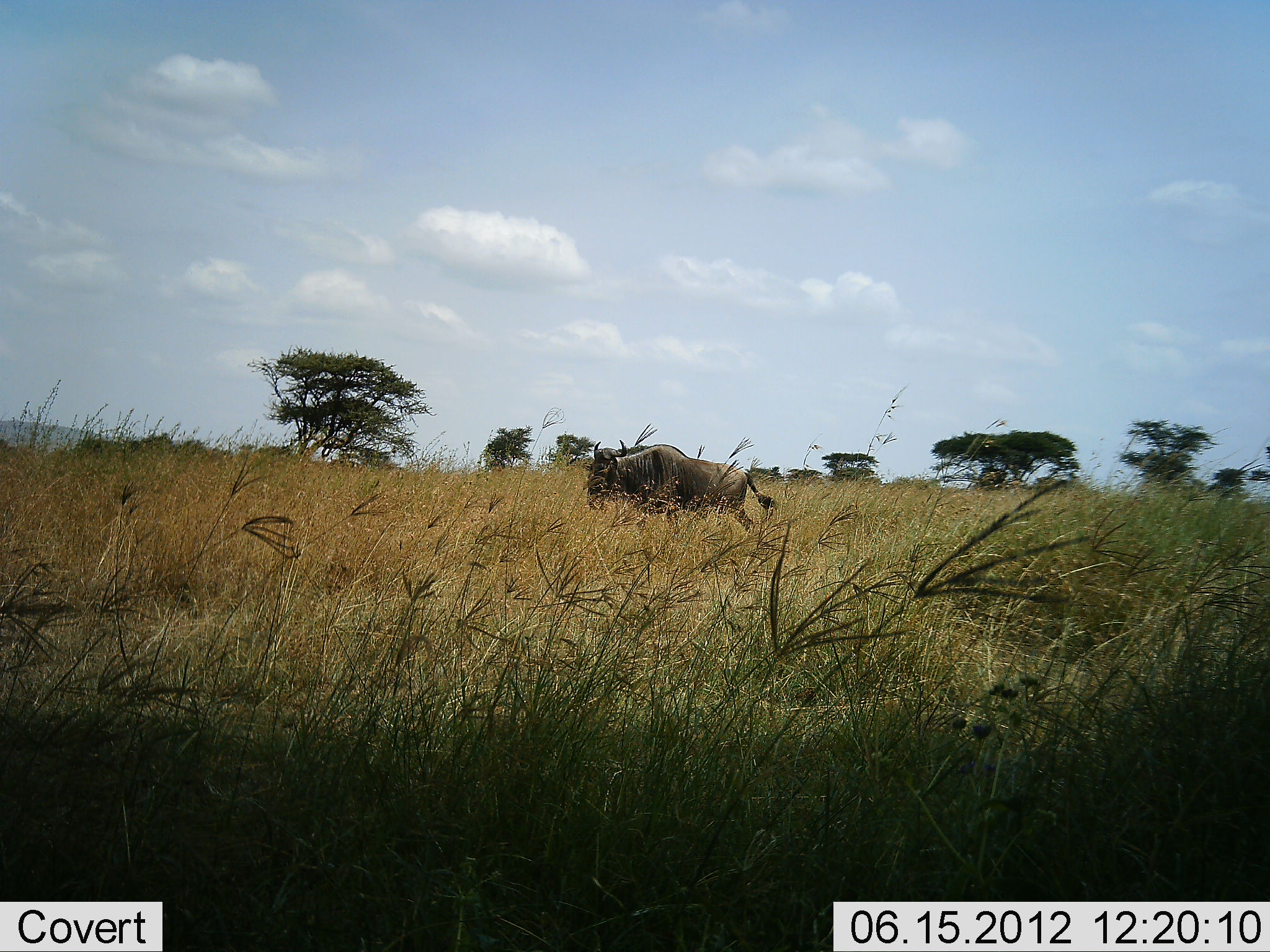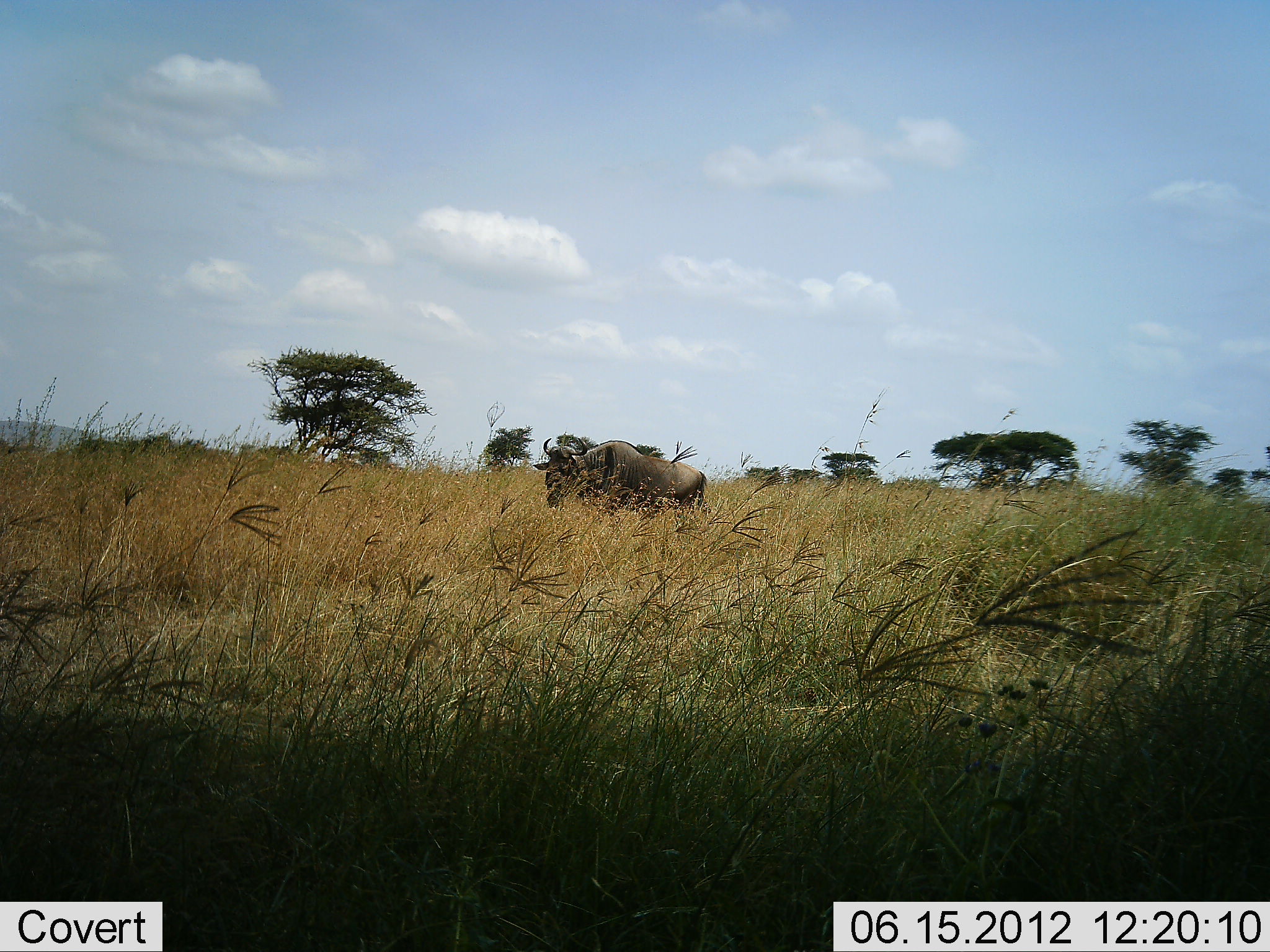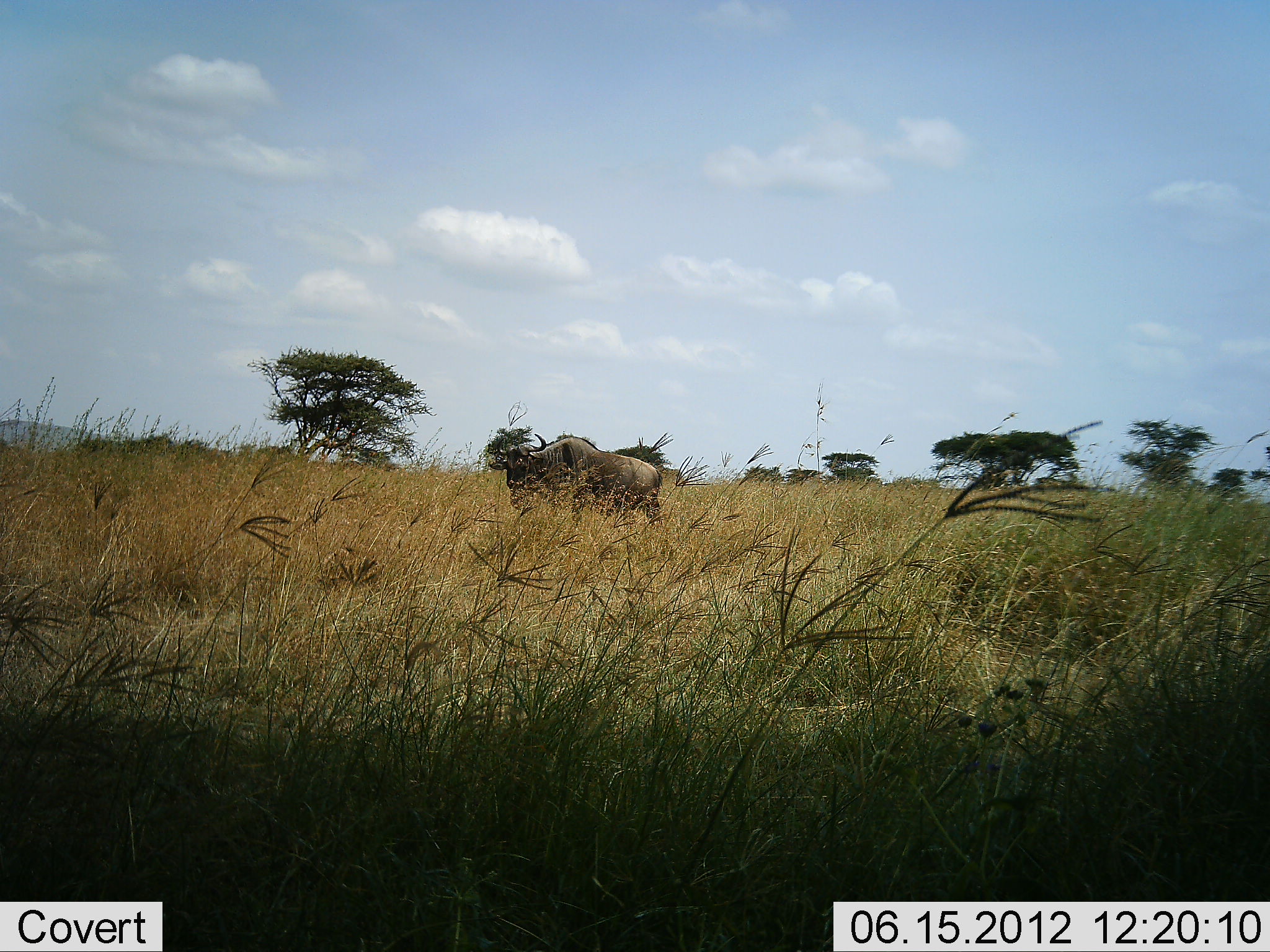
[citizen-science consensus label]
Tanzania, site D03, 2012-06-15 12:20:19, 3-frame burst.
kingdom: Animalia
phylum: Chordata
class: Mammalia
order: Artiodactyla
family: Bovidae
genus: Connochaetes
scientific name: Connochaetes taurinus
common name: blue wildebeest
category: wildebeest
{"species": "wildebeest (blue wildebeest) (Connochaetes taurinus)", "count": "1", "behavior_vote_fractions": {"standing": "20%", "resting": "0%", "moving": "90%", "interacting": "0%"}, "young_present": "0%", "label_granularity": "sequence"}